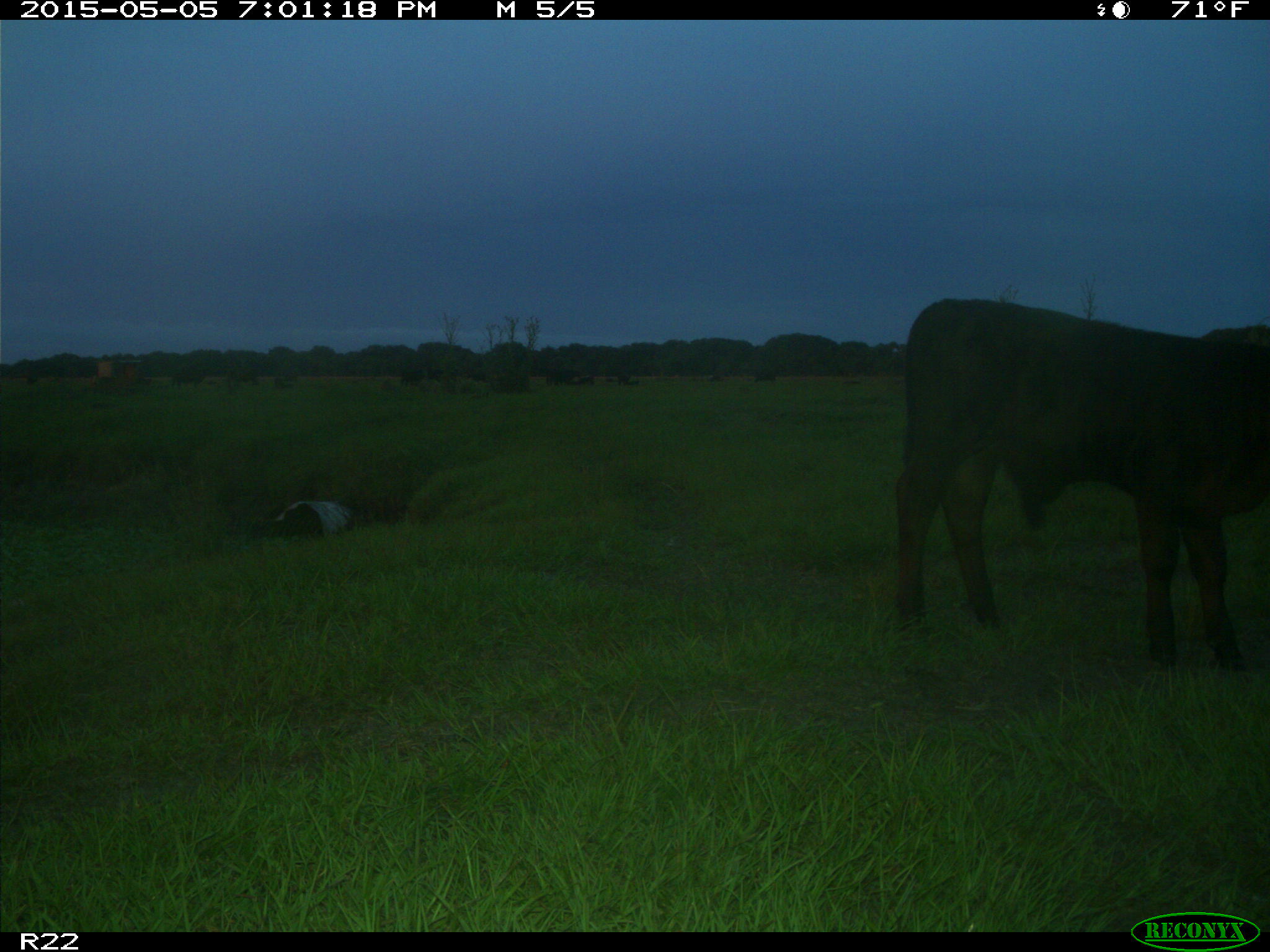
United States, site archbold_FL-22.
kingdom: Animalia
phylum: Chordata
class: Mammalia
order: Artiodactyla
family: Bovidae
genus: Bos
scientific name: Bos taurus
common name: domestic cow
Bos taurus (domestic cow).